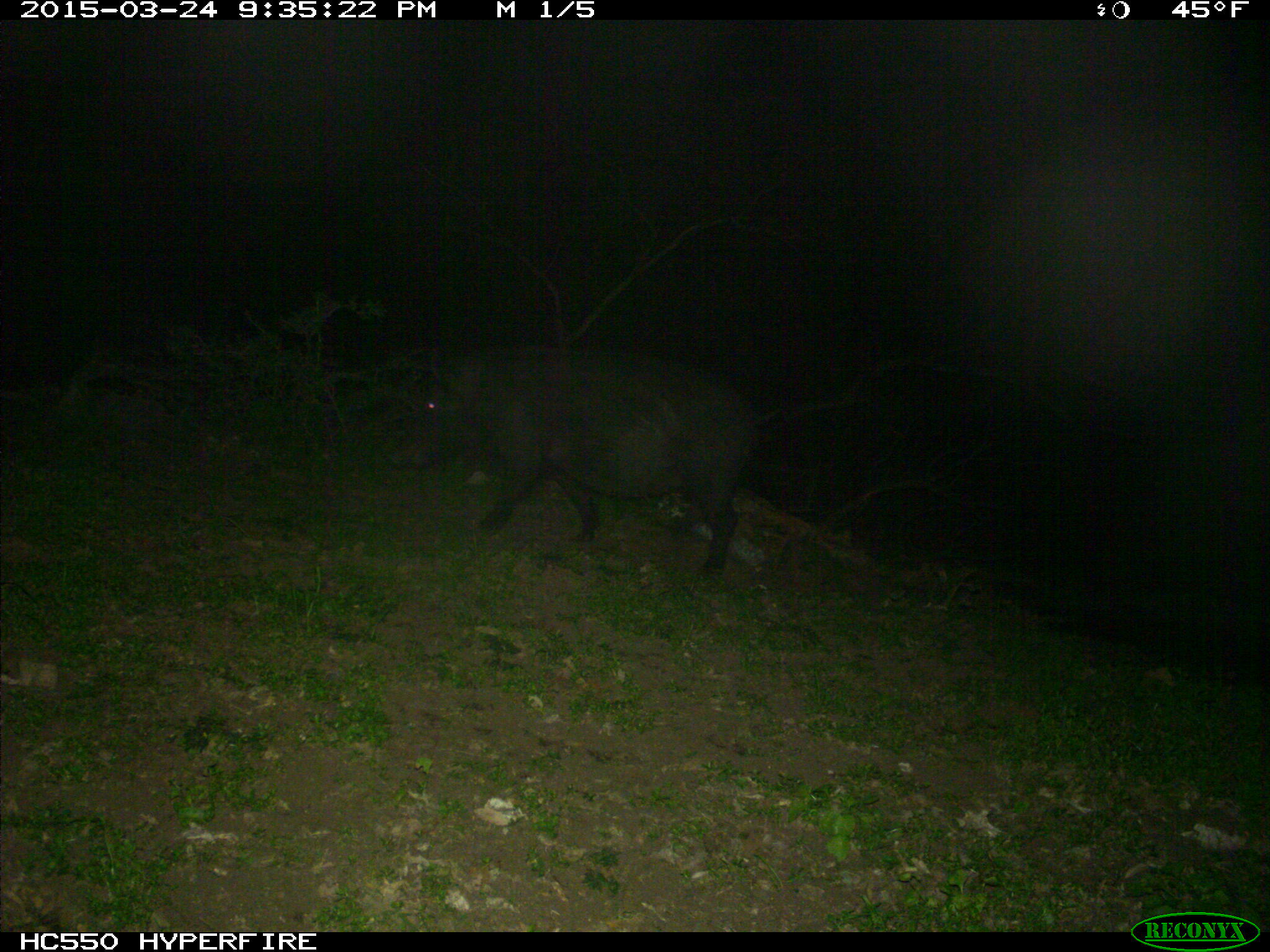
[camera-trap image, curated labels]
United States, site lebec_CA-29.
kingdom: Animalia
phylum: Chordata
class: Mammalia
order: Artiodactyla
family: Suidae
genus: Sus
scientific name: Sus scrofa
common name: wild boar